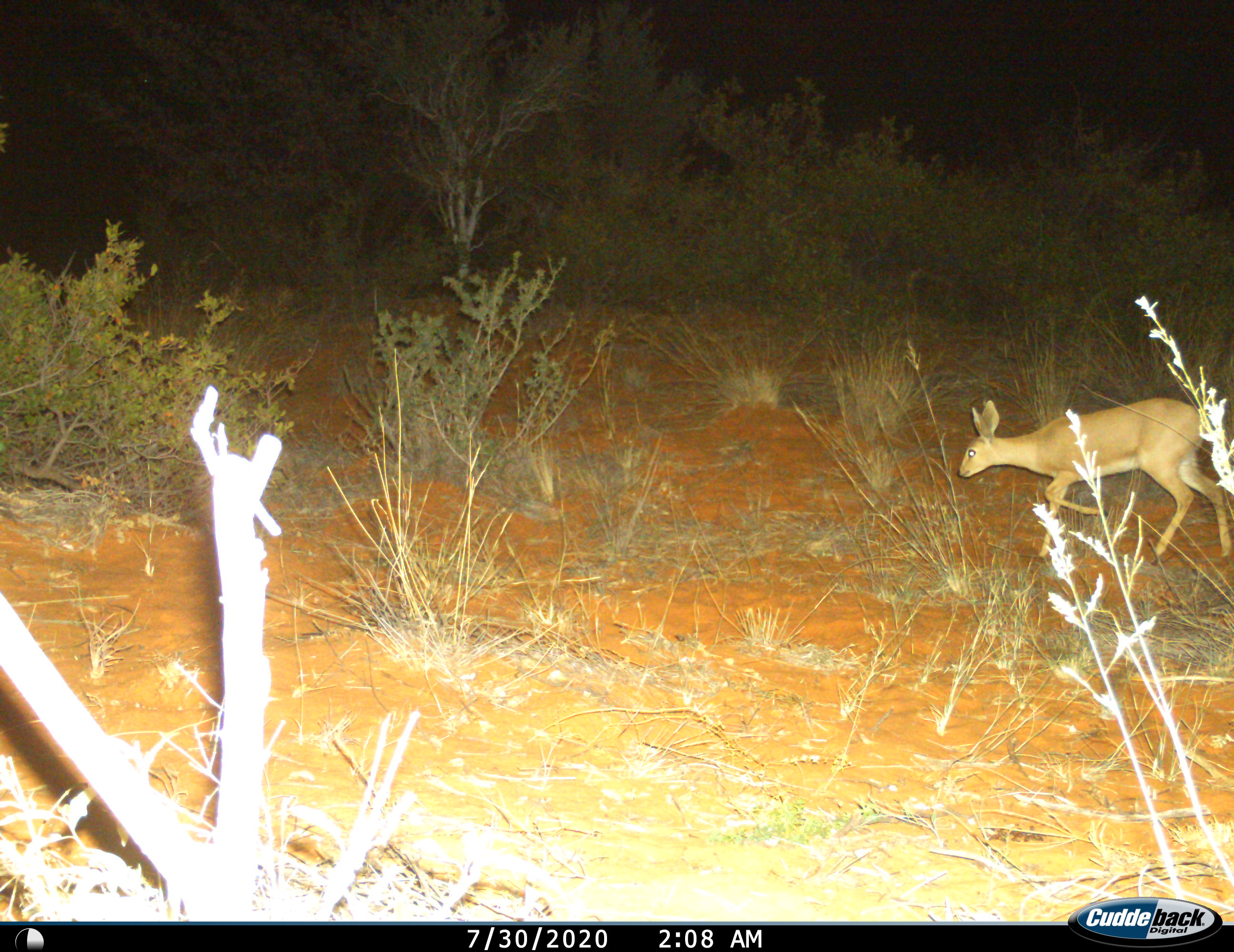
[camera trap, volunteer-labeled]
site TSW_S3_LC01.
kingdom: Animalia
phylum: Chordata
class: Mammalia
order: Artiodactyla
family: Bovidae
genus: Raphicerus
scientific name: Raphicerus campestris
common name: steenbok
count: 1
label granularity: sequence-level